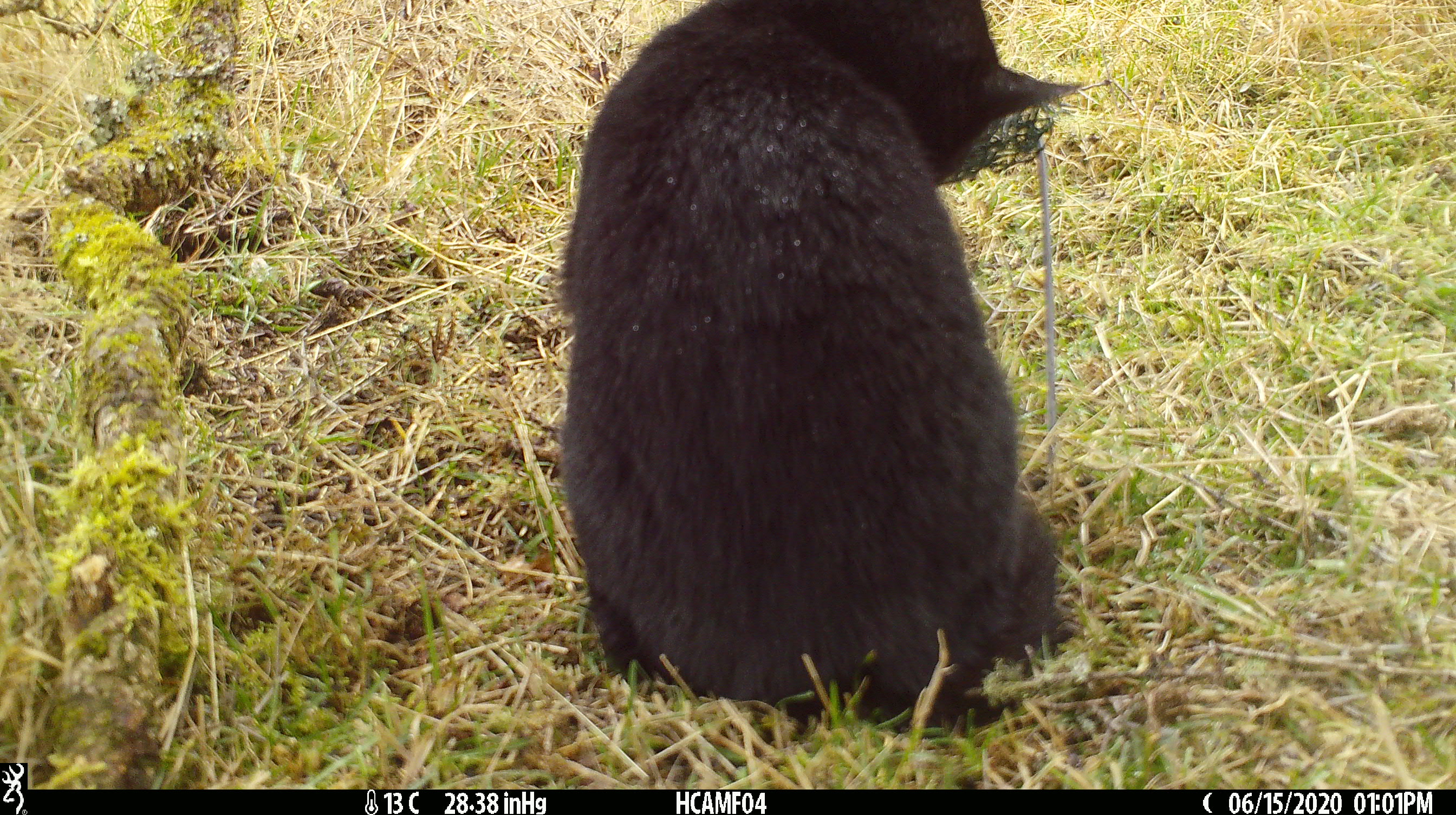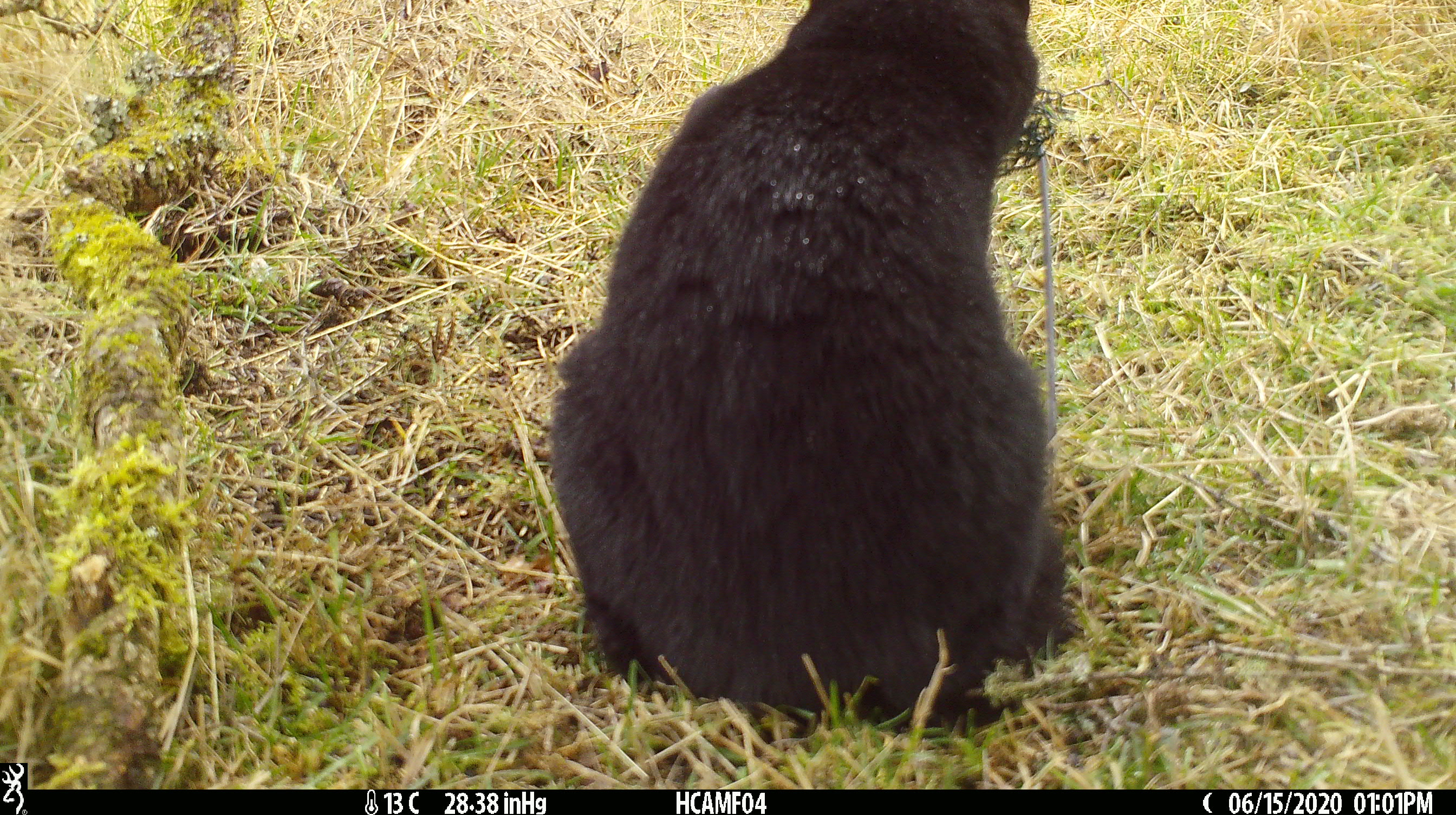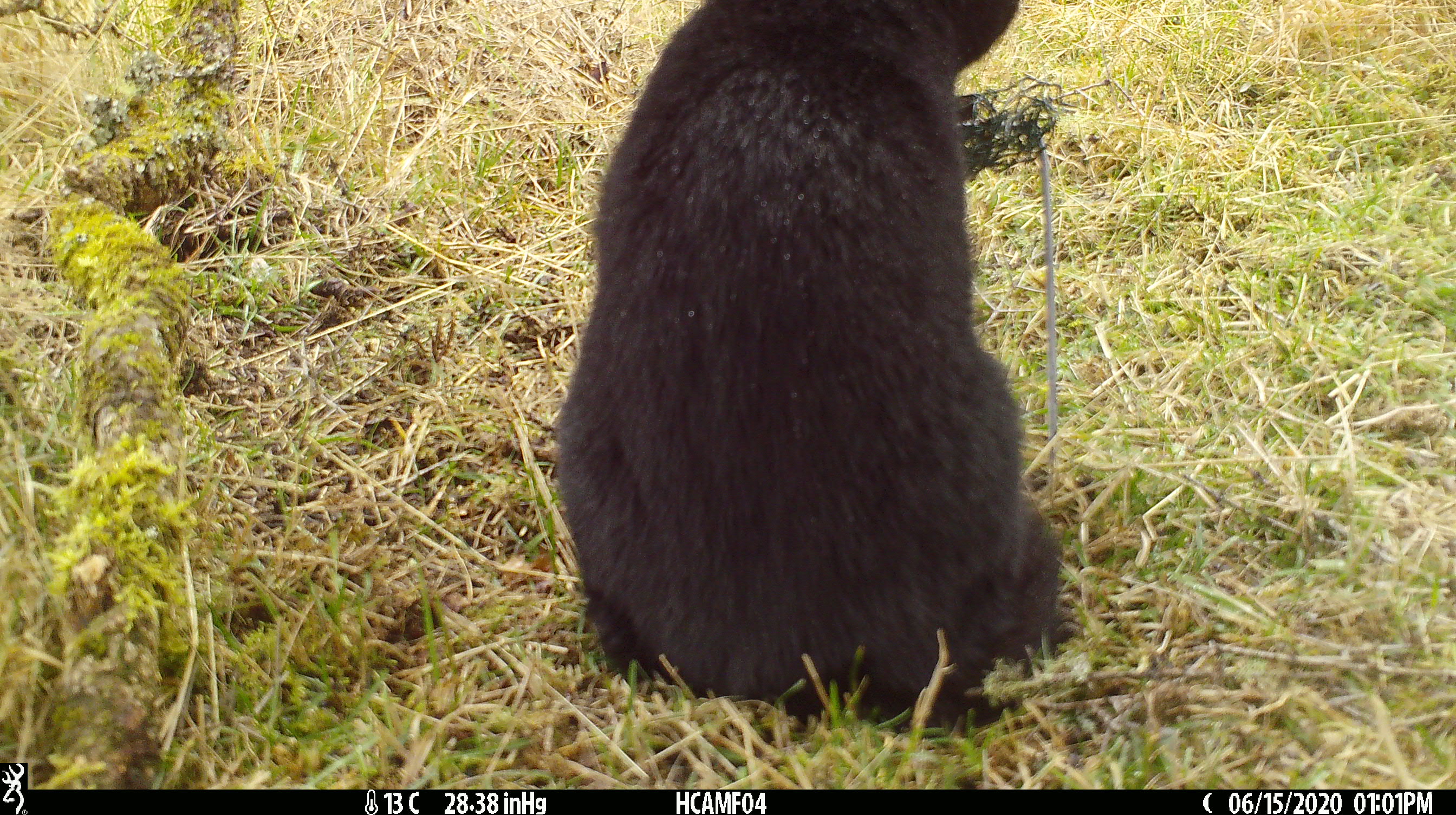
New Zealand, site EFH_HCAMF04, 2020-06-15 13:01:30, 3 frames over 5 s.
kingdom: Animalia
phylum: Chordata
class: Mammalia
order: Carnivora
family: Felidae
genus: Felis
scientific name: Felis catus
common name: domestic cat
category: cat